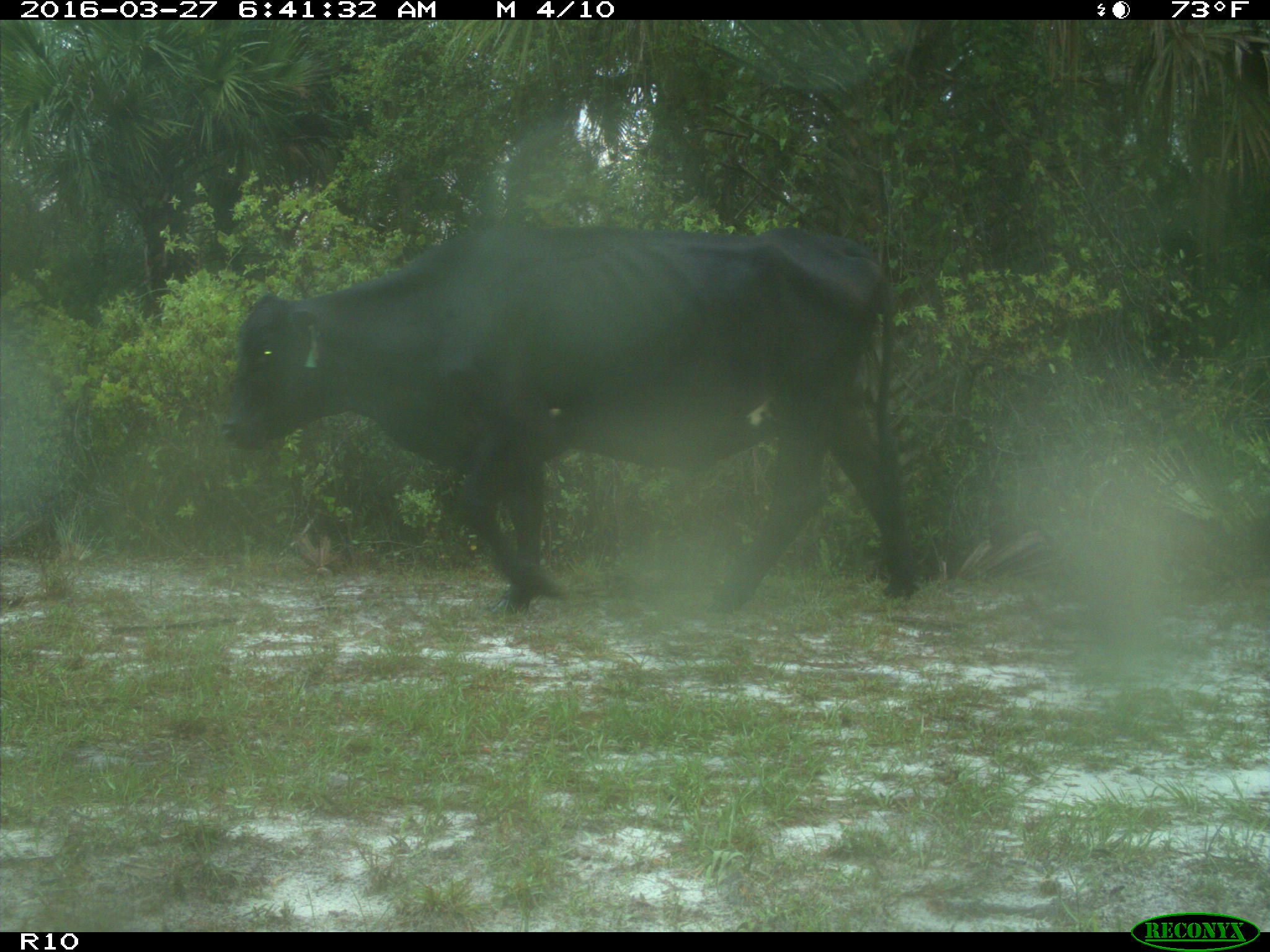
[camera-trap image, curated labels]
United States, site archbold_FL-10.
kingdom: Animalia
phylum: Chordata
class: Mammalia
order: Artiodactyla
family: Bovidae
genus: Bos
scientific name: Bos taurus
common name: domestic cow